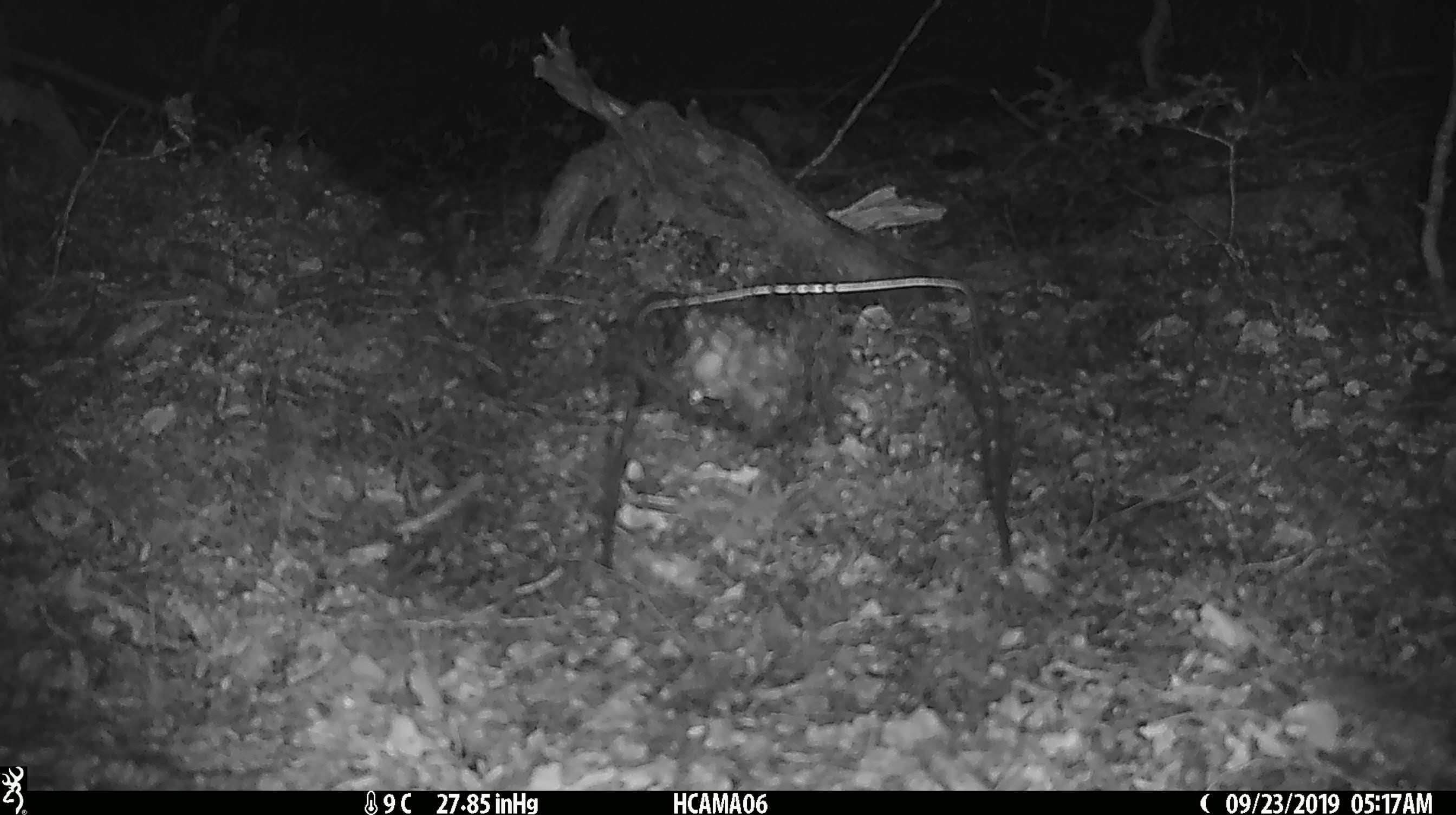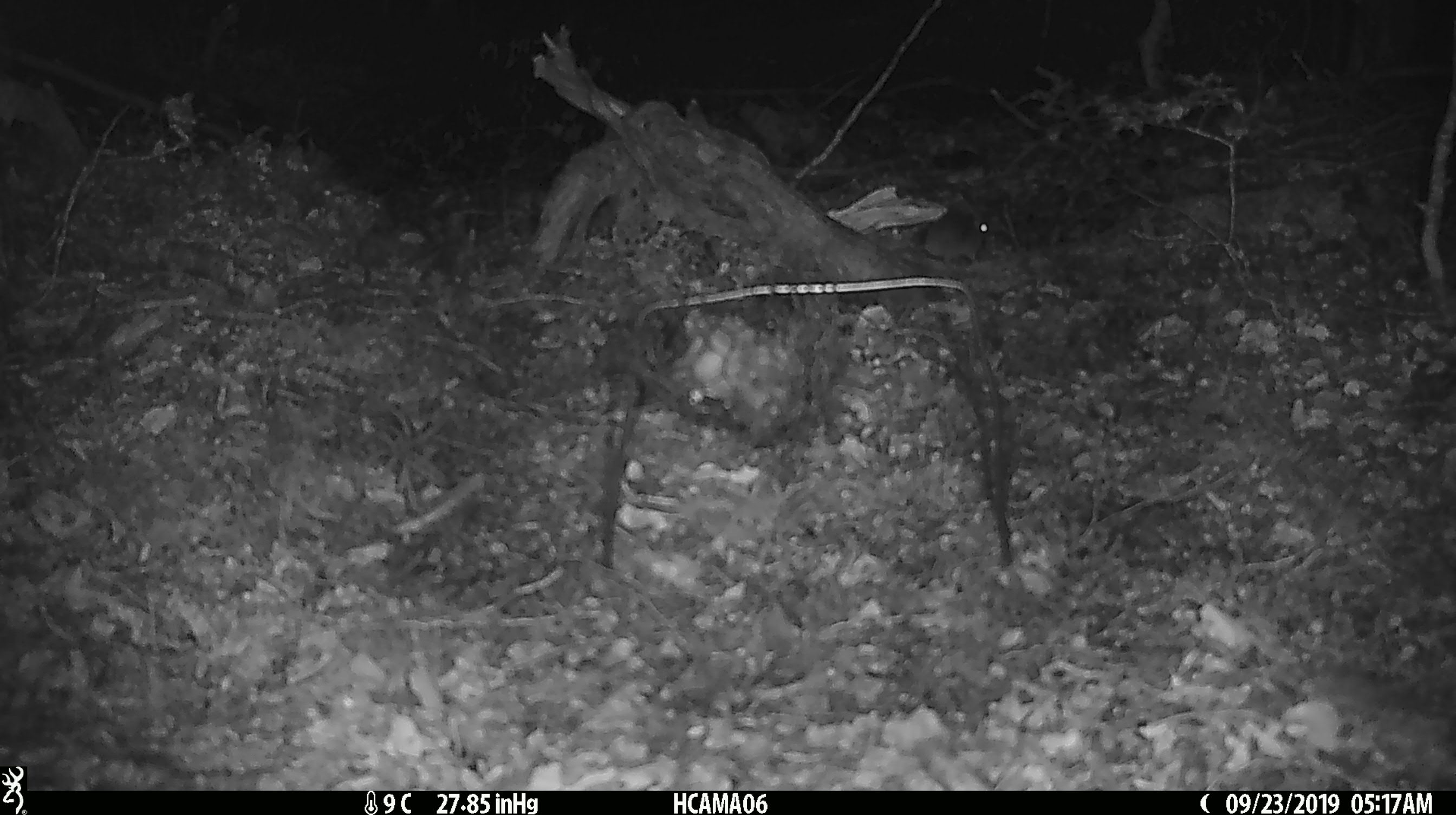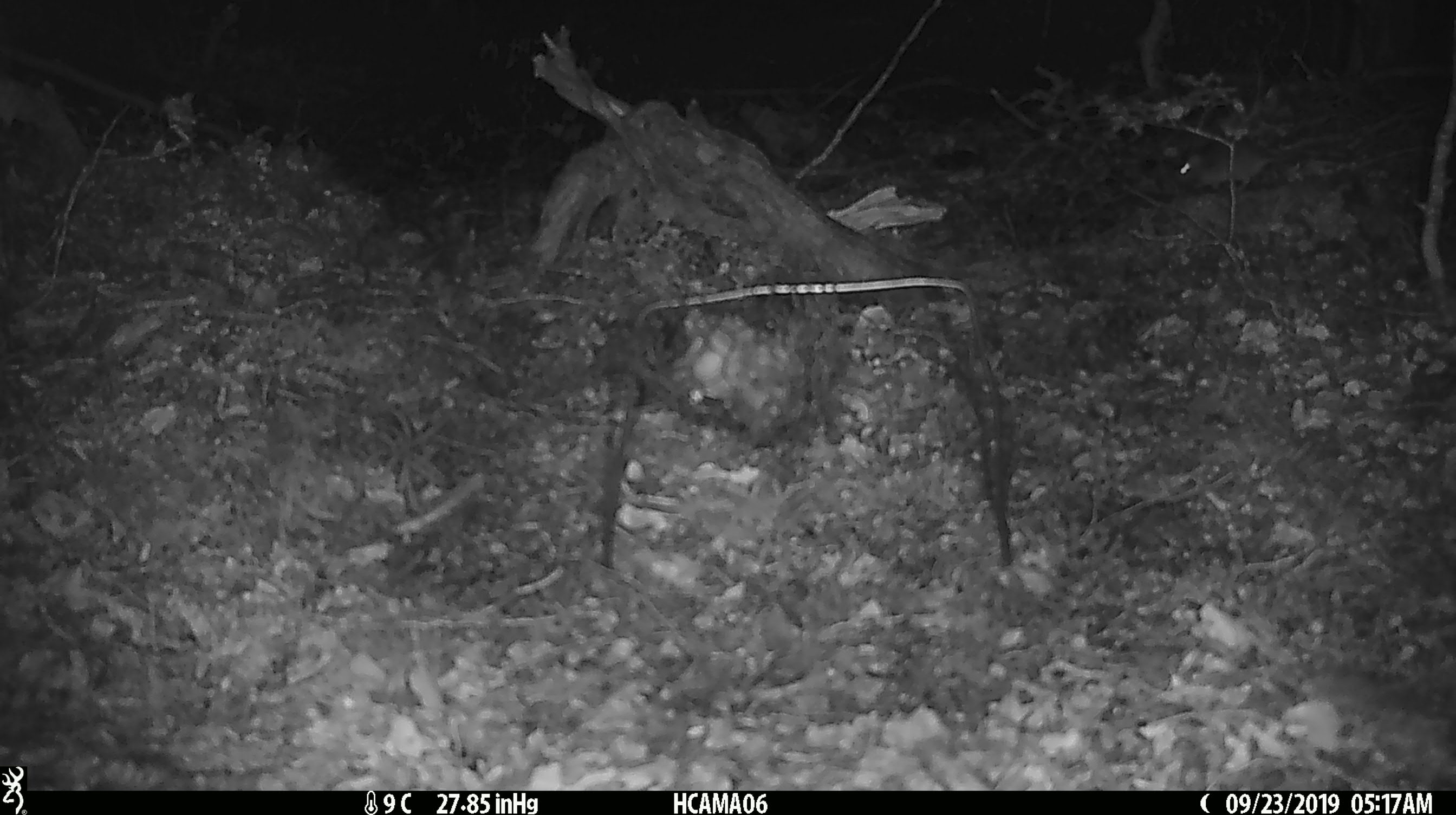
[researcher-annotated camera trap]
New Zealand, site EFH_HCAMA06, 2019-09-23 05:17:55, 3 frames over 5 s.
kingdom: Animalia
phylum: Chordata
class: Mammalia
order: Rodentia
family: Muridae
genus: Mus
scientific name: Mus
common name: mouse